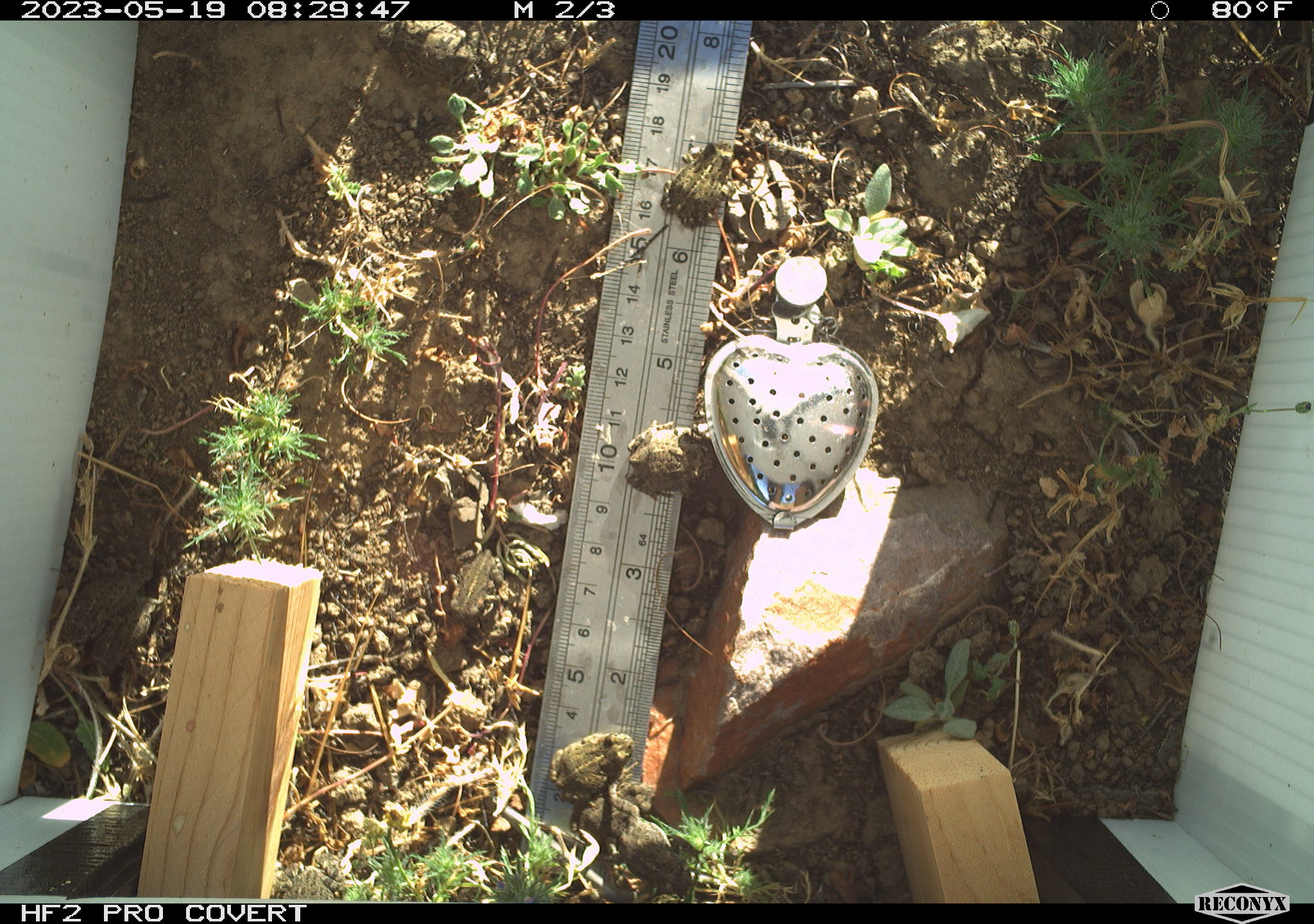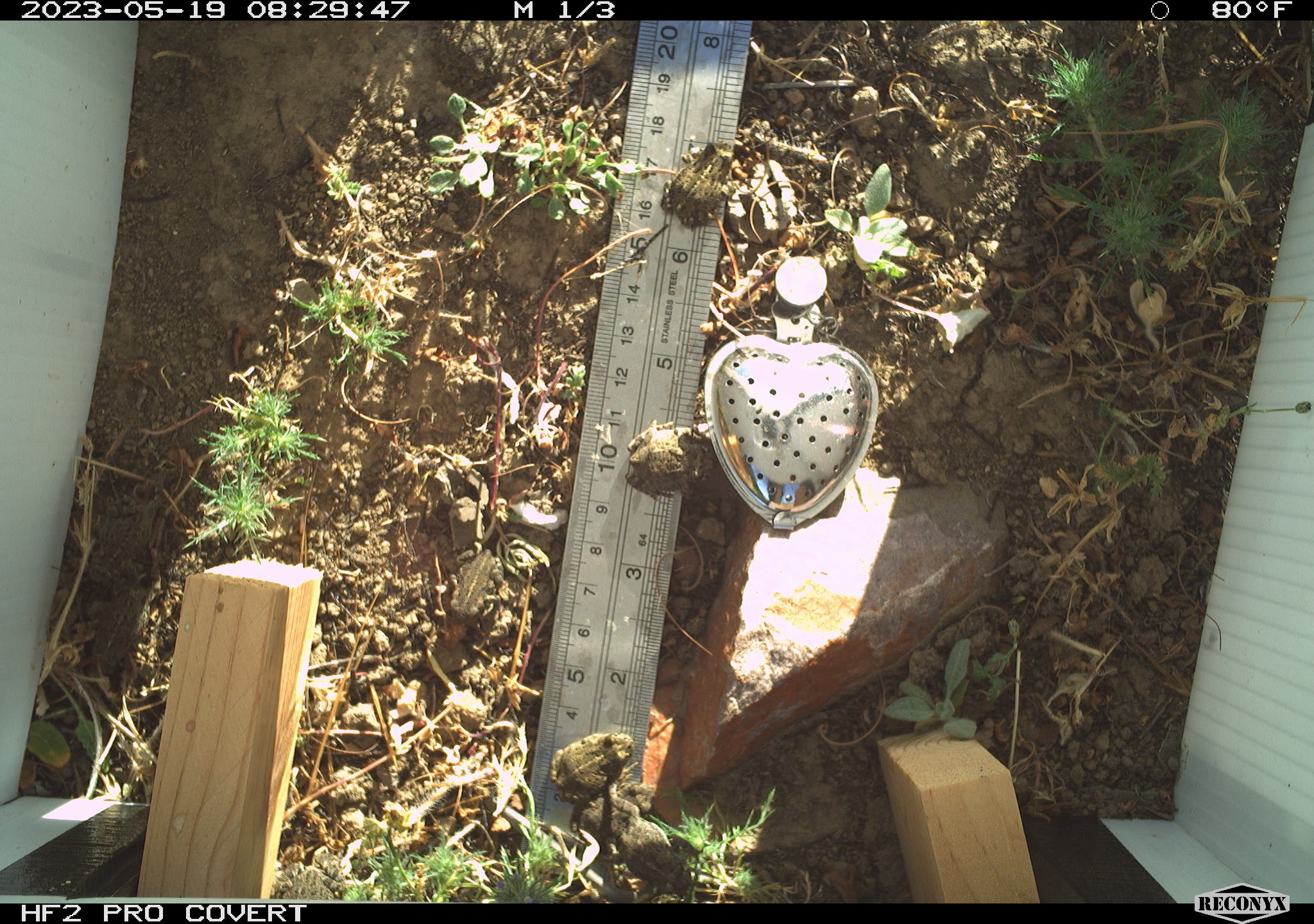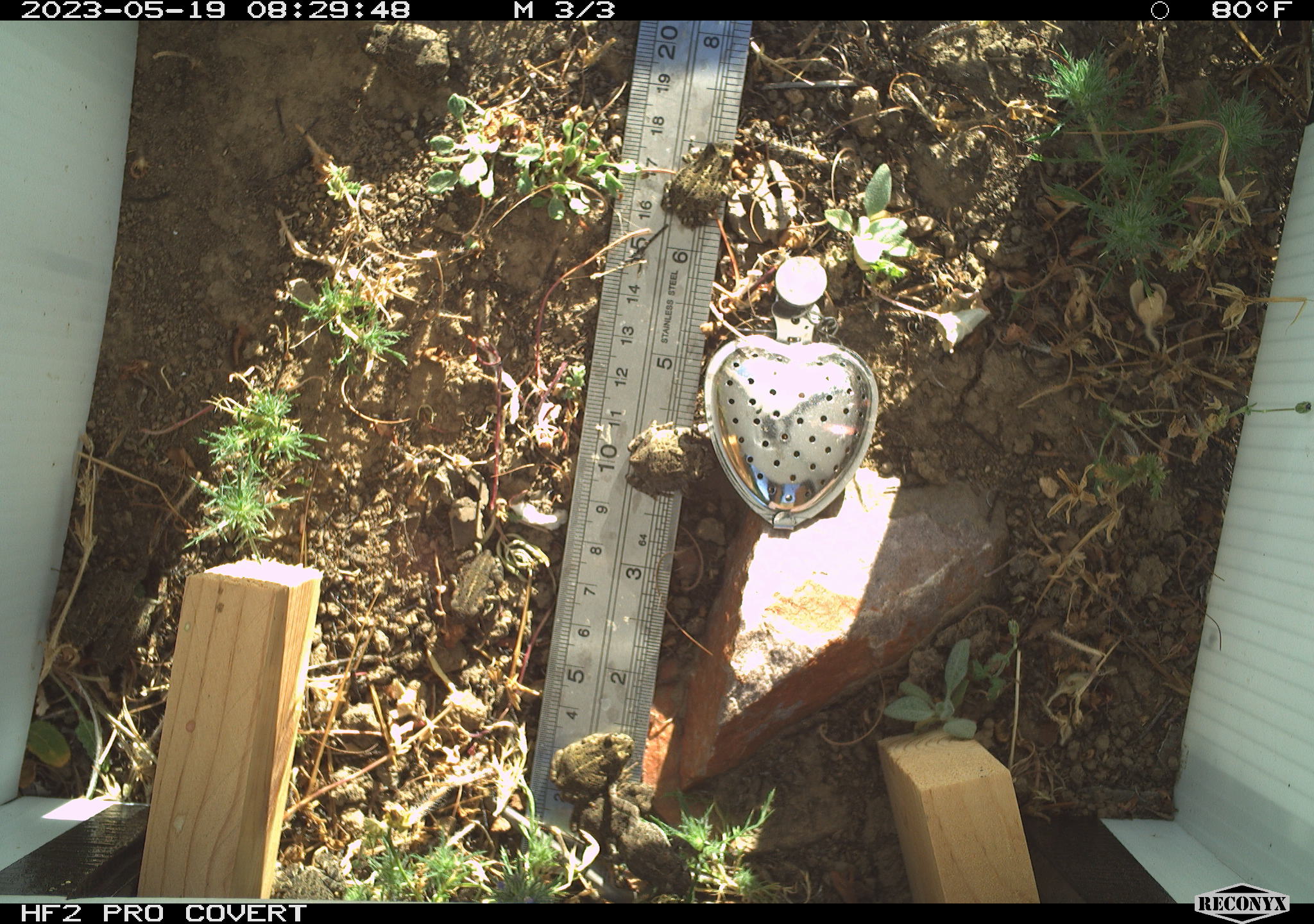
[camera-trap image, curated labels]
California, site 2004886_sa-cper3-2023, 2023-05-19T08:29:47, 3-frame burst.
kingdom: Animalia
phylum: Chordata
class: Amphibia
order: Anura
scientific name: Anura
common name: frogs